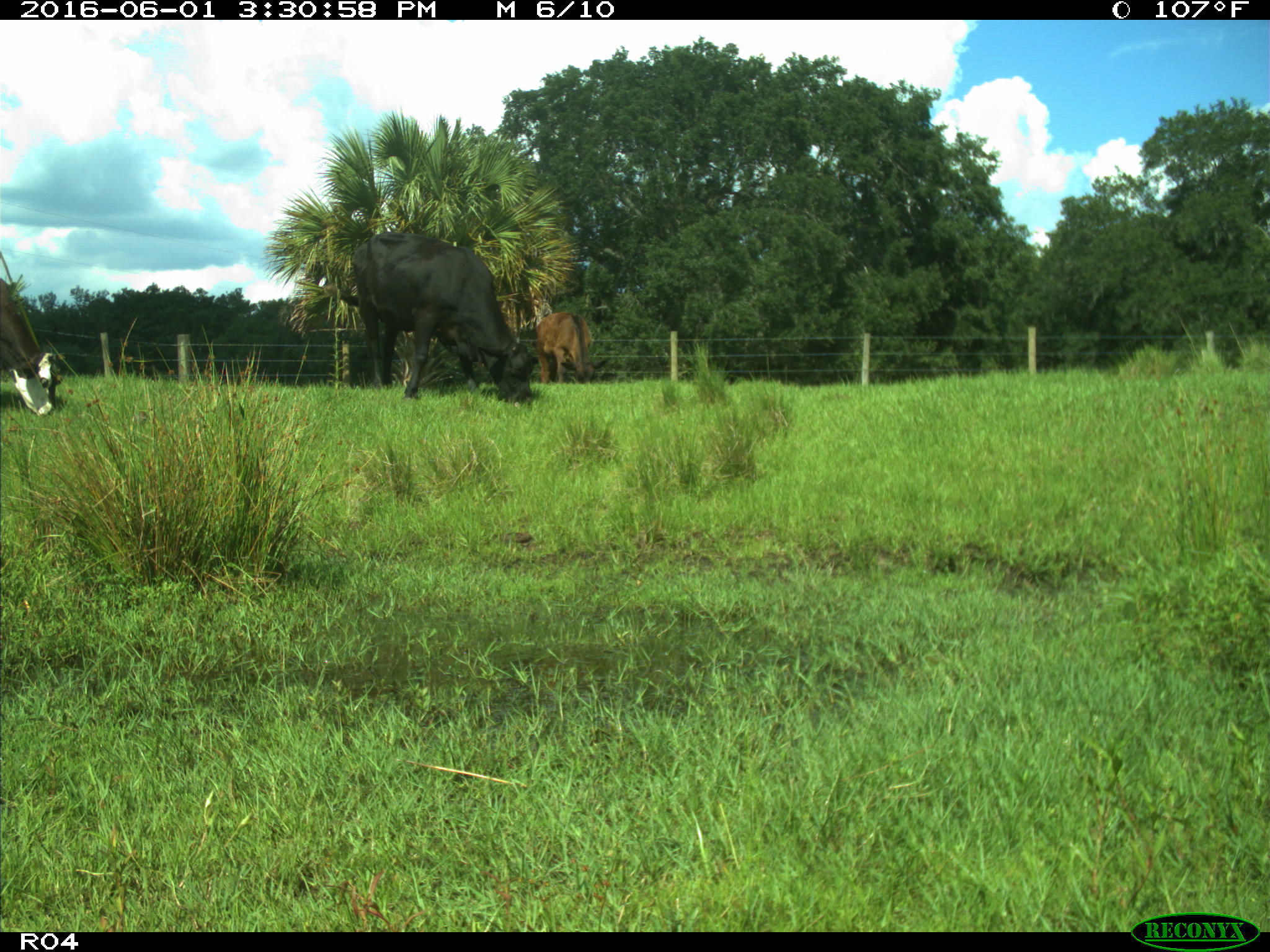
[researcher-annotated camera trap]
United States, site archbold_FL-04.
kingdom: Animalia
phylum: Chordata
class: Mammalia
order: Artiodactyla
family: Bovidae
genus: Bos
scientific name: Bos taurus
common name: domestic cow